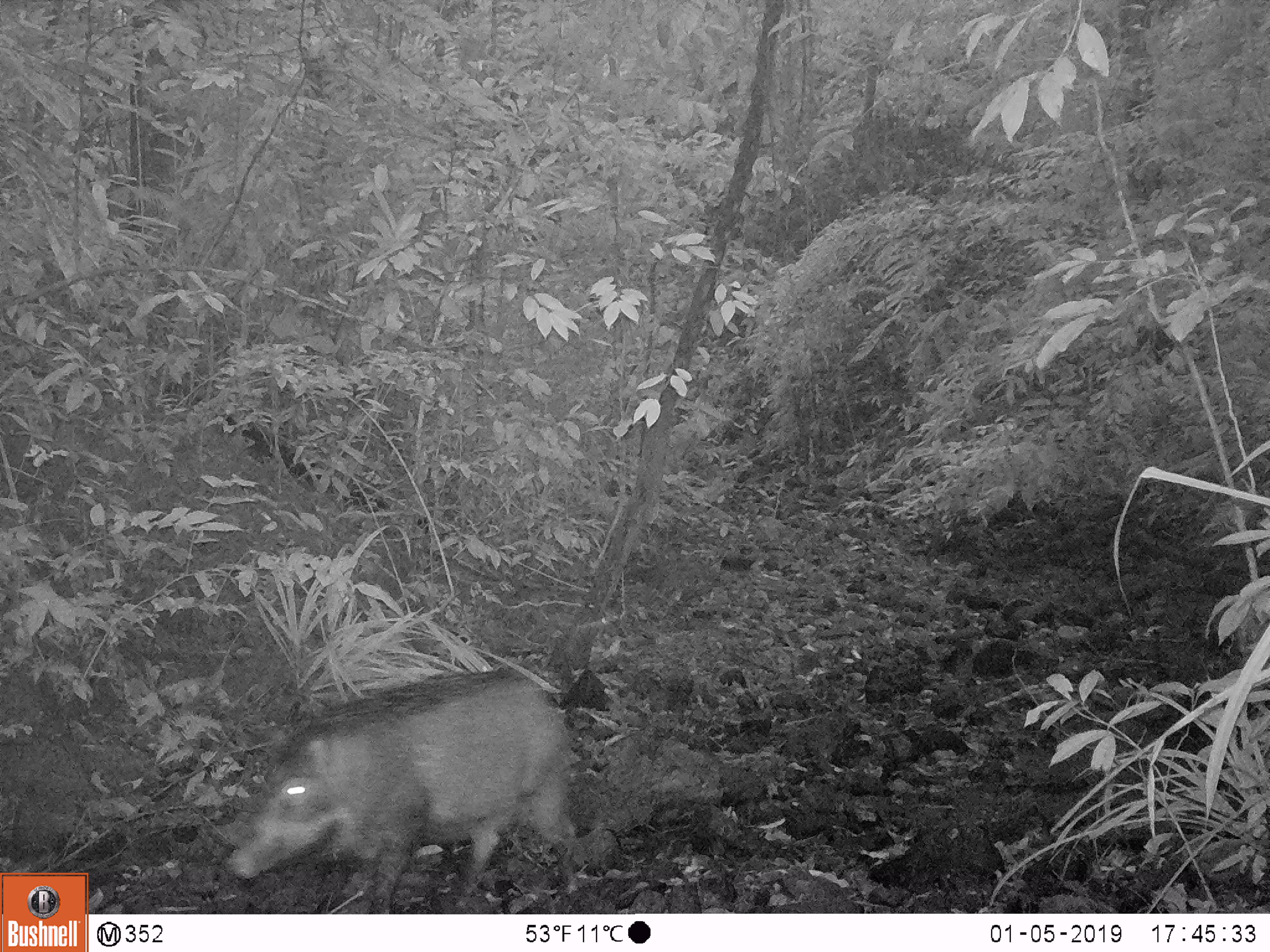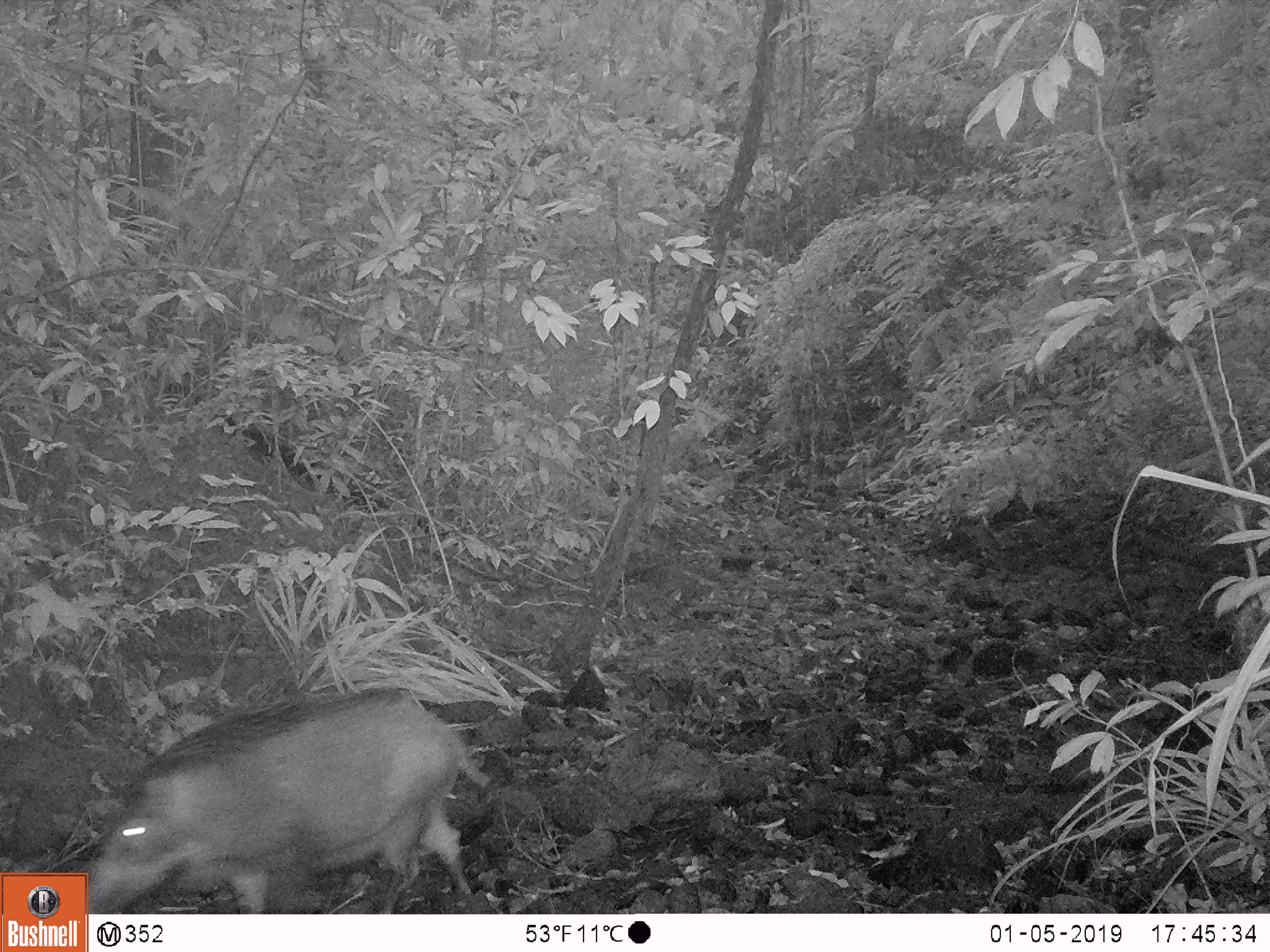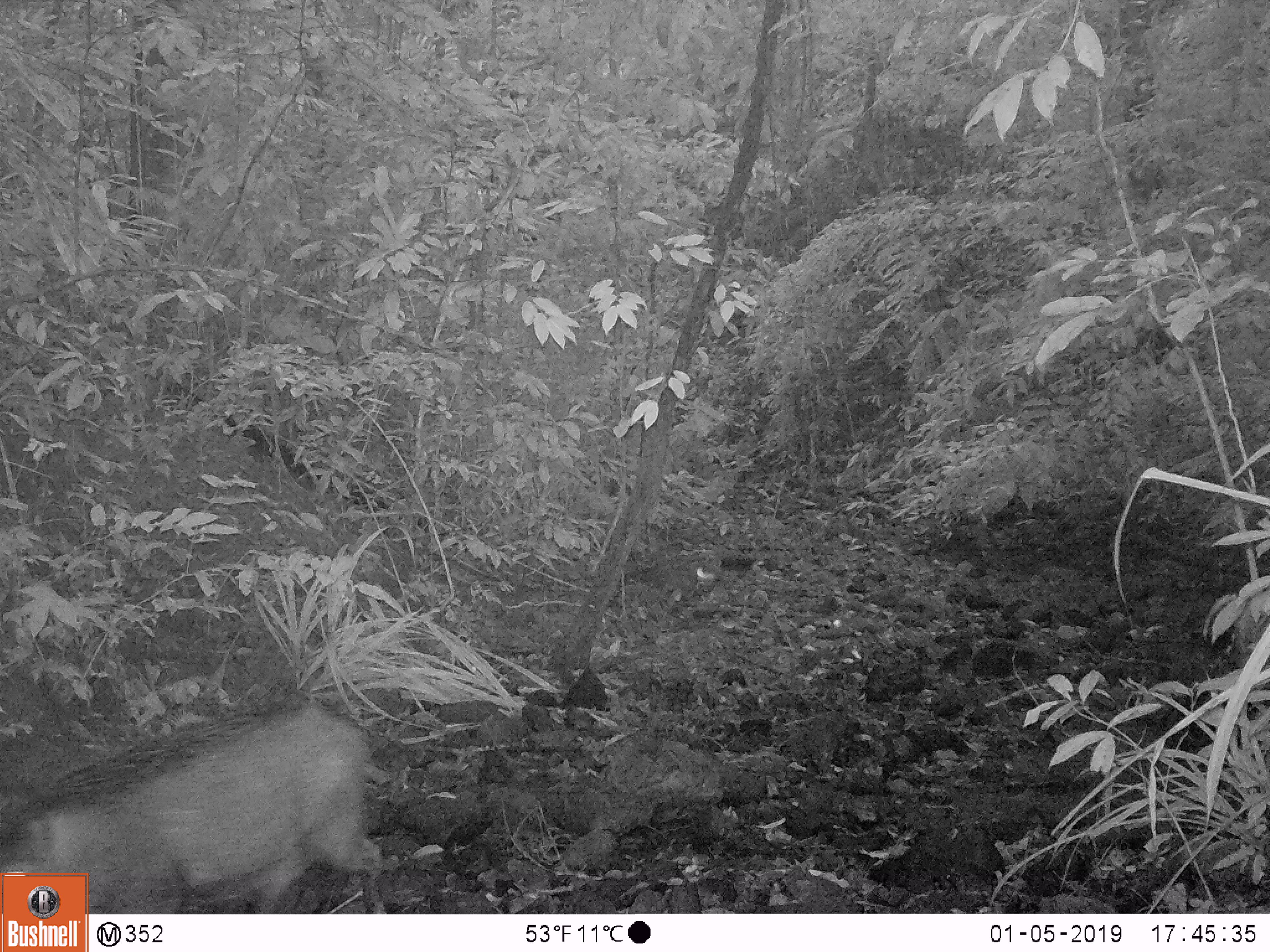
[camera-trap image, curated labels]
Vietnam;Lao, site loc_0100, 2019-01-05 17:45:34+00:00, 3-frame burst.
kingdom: Animalia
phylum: Chordata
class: Mammalia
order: Artiodactyla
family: Suidae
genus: Sus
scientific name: Sus scrofa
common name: eurasian wild pig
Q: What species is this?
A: Eurasian wild pig (Sus scrofa).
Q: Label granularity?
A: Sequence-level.